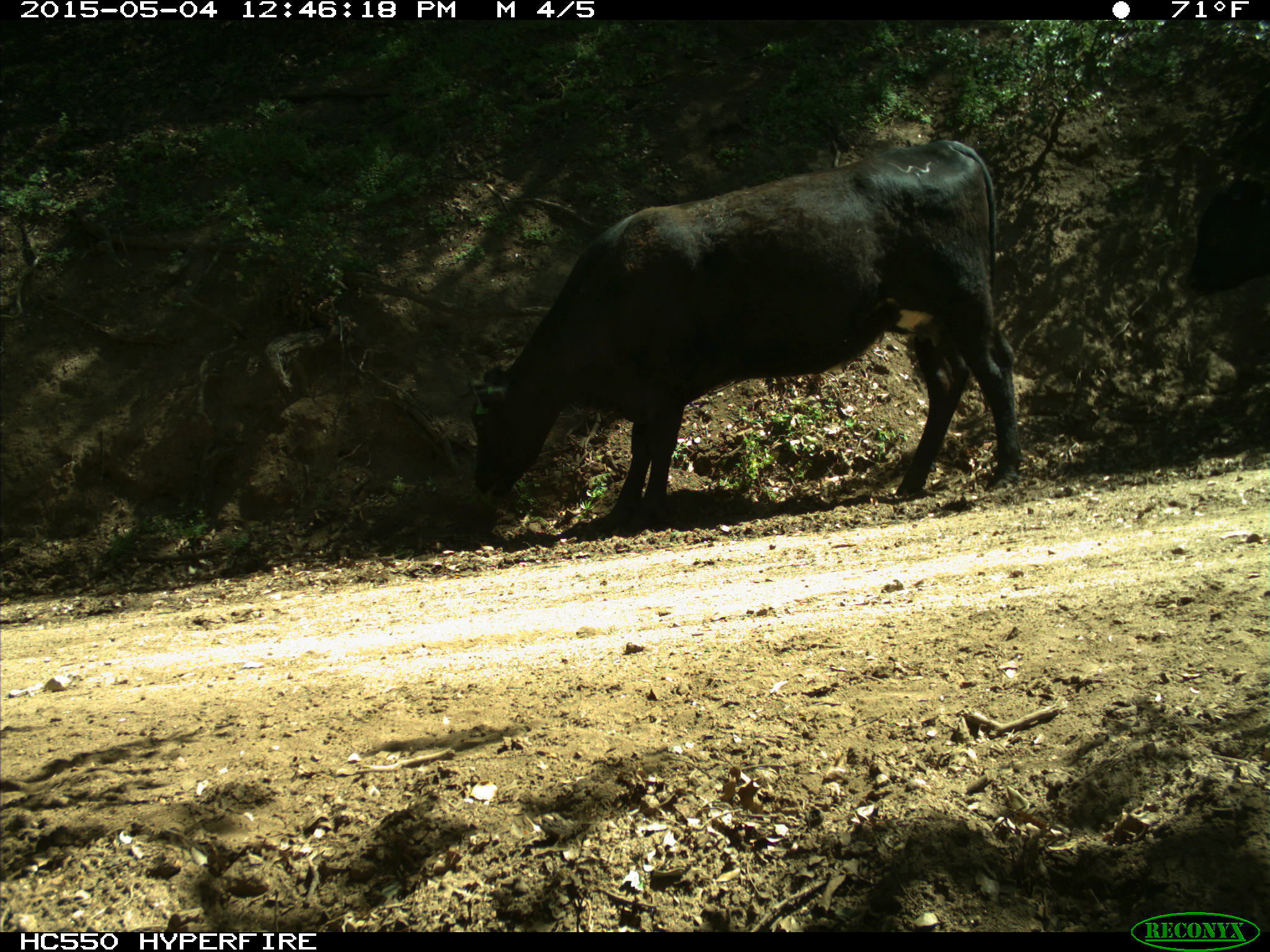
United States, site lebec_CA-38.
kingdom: Animalia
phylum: Chordata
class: Mammalia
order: Artiodactyla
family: Bovidae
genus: Bos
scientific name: Bos taurus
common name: domestic cow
Bos taurus (domestic cow).